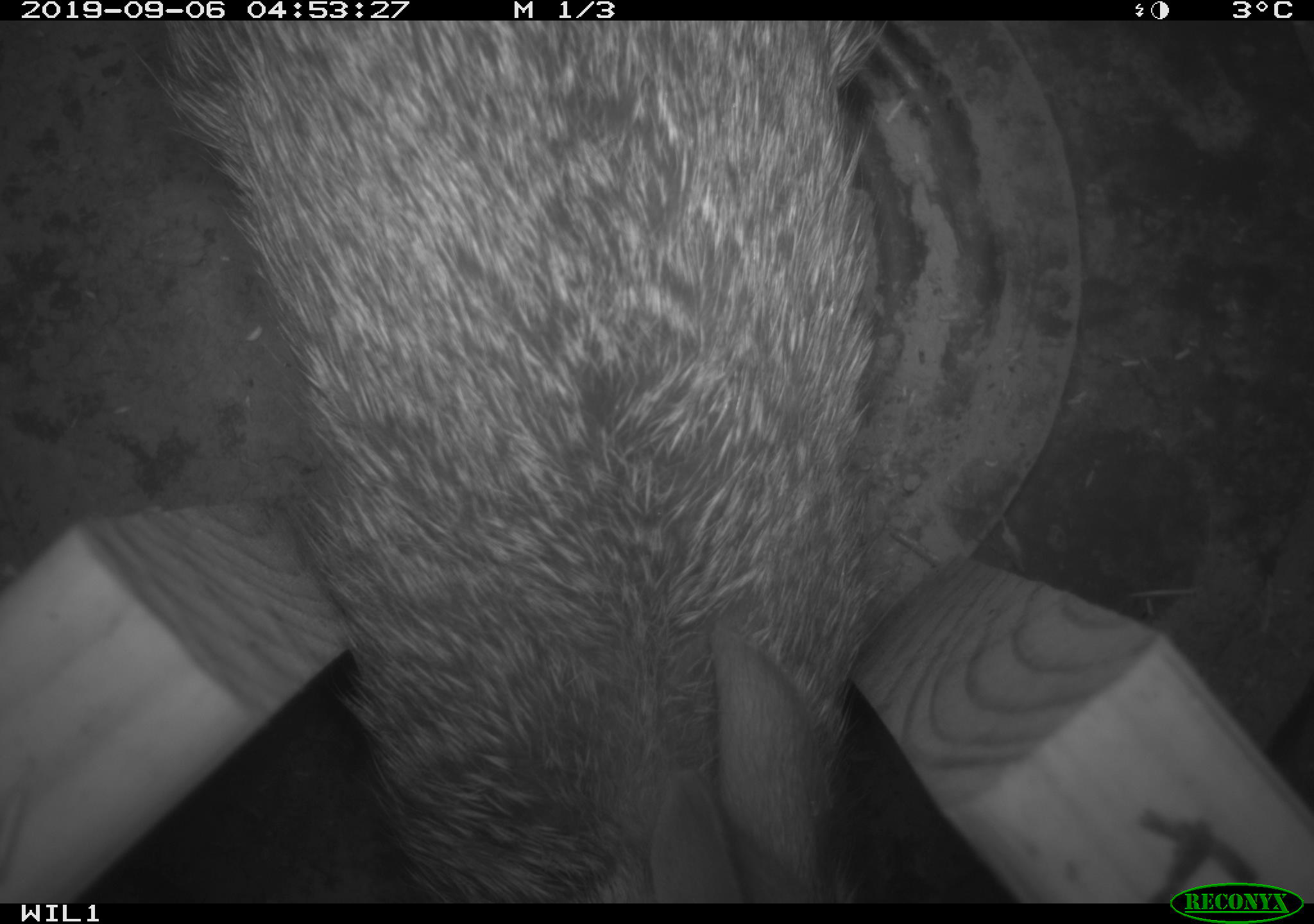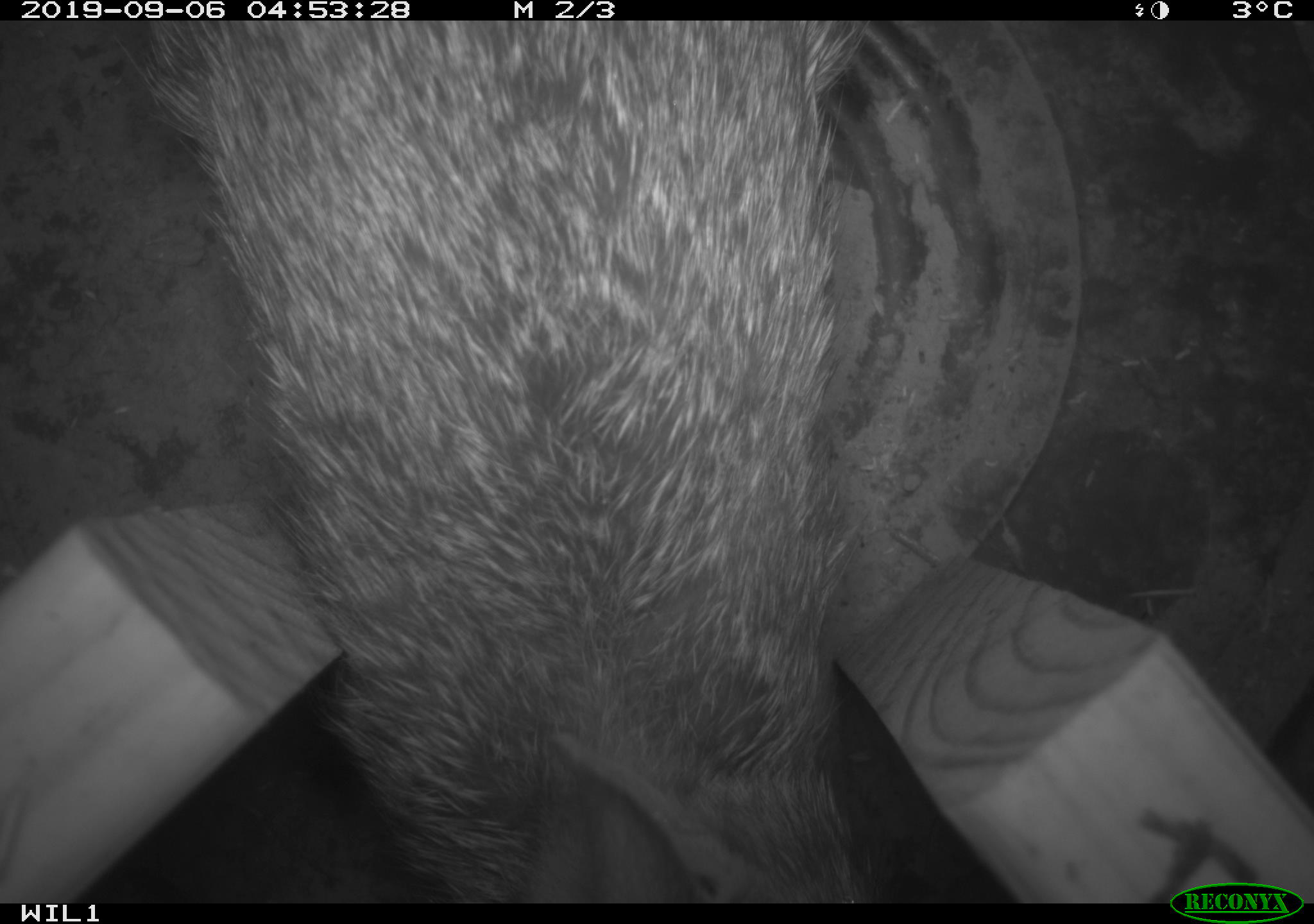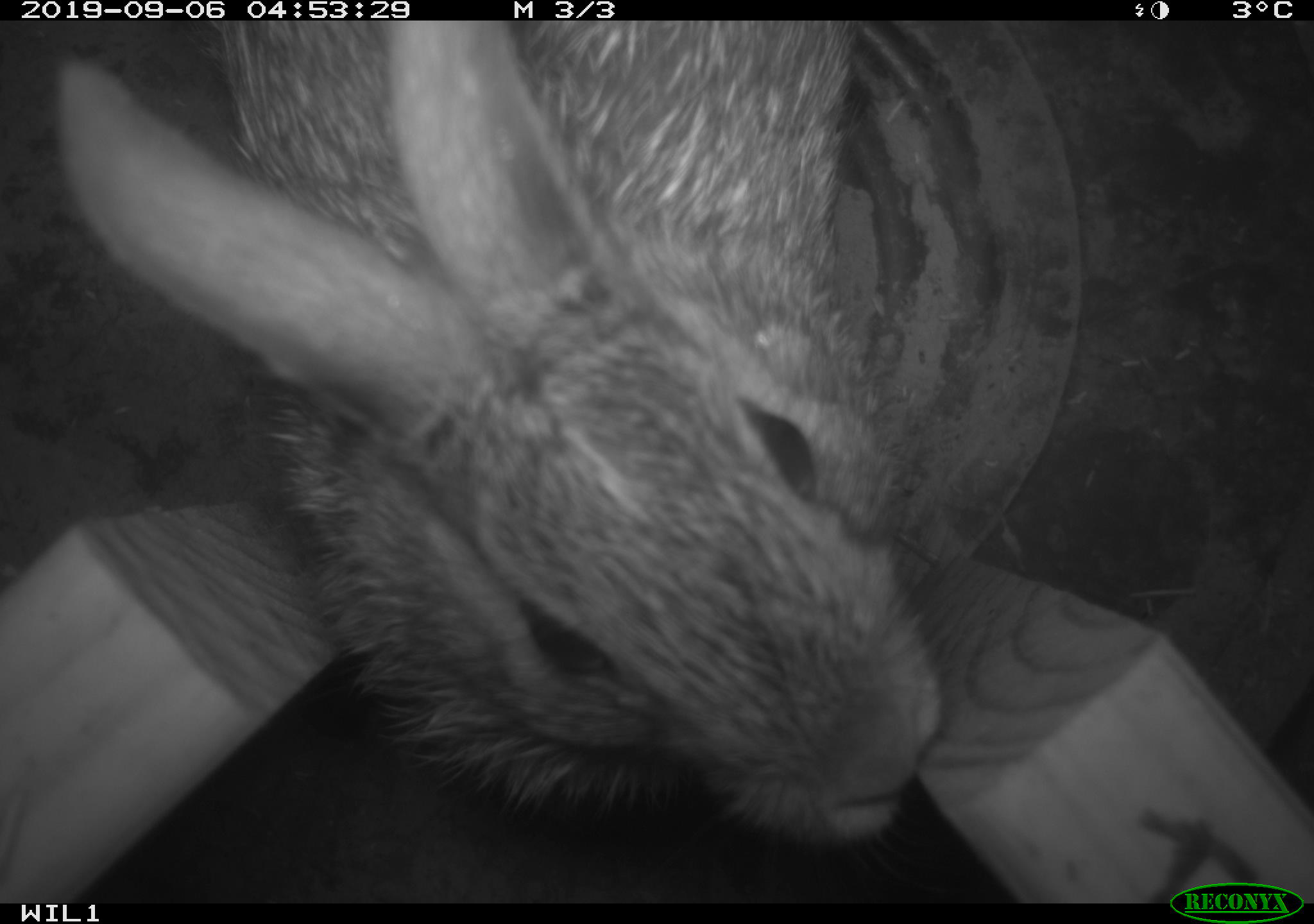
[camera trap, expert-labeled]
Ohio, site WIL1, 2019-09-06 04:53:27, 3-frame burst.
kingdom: Animalia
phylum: Chordata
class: Mammalia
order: Lagomorpha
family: Leporidae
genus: Sylvilagus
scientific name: Sylvilagus floridanus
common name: eastern cottontail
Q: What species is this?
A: Eastern cottontail (Sylvilagus floridanus).